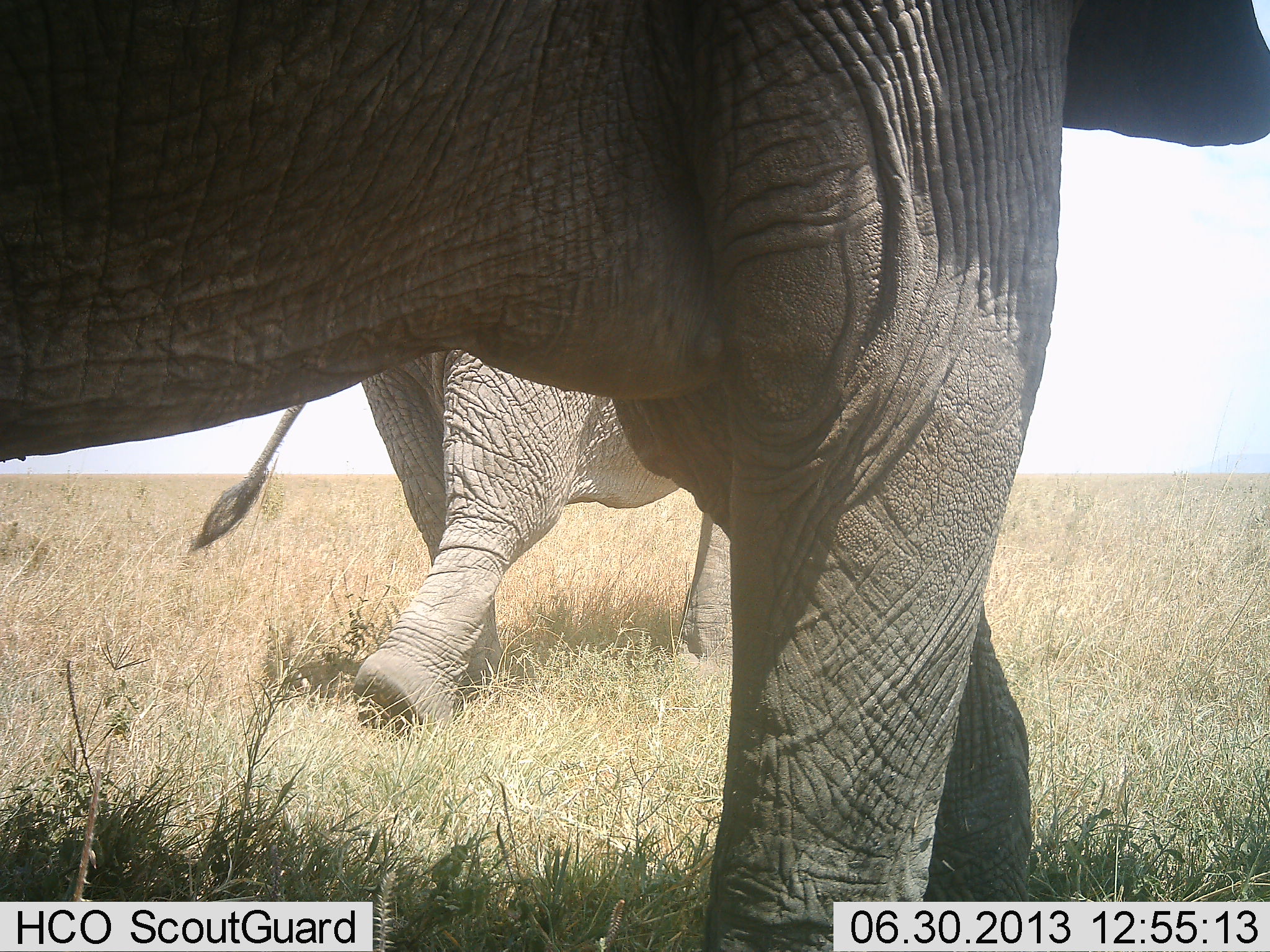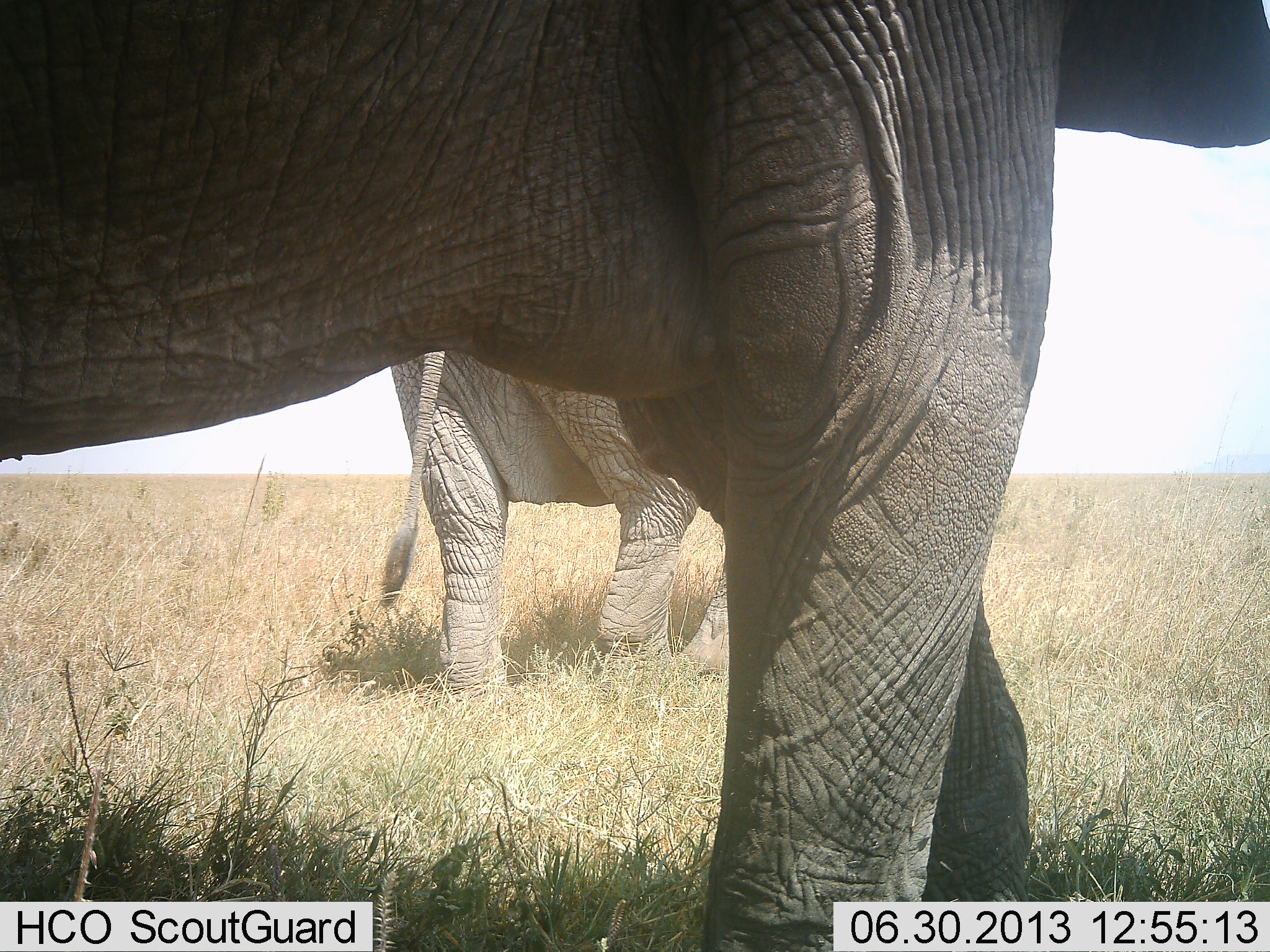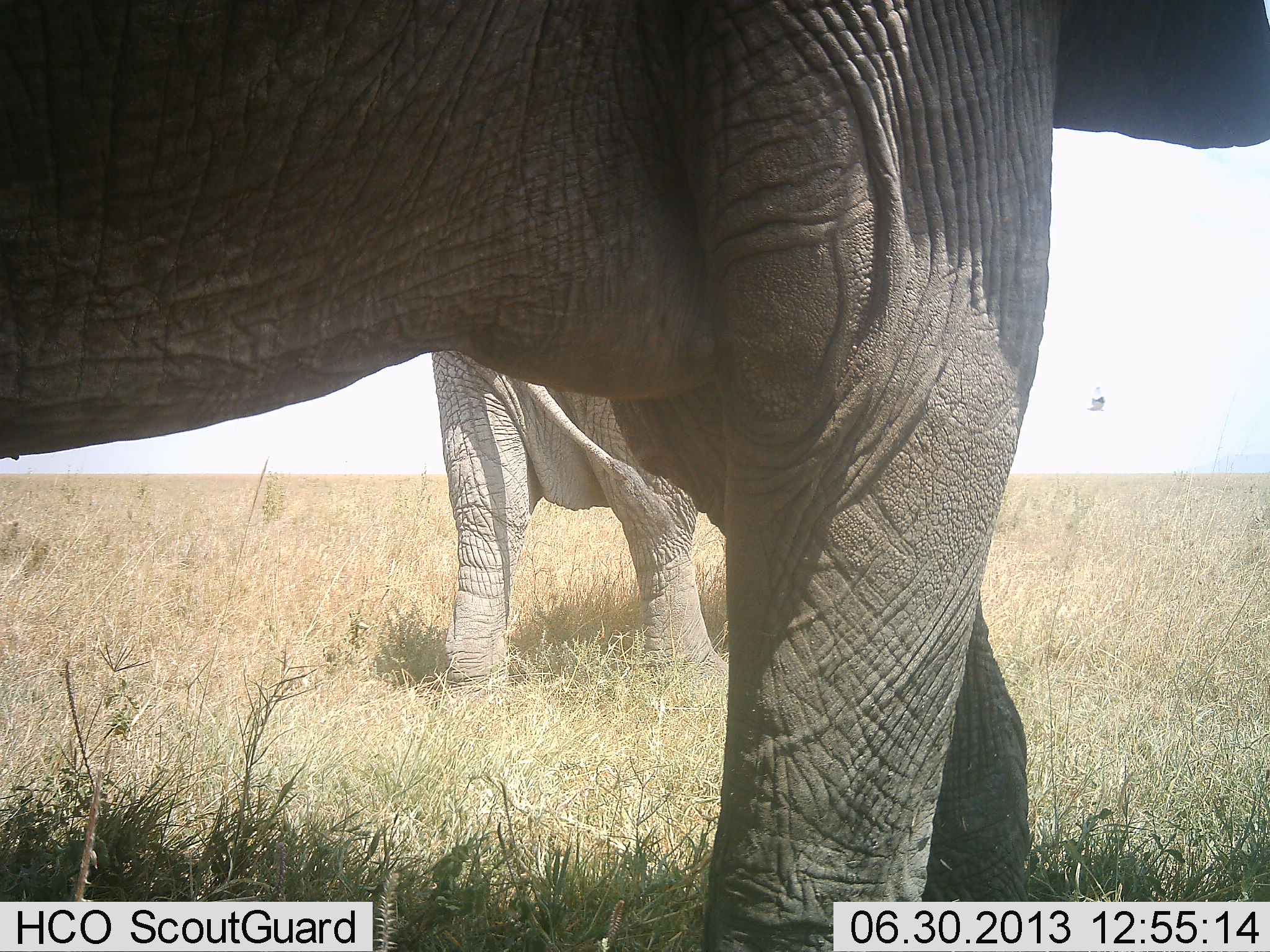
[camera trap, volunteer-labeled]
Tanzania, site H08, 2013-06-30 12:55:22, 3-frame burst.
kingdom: Animalia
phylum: Chordata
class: Mammalia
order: Proboscidea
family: Elephantidae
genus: Loxodonta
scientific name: Loxodonta africana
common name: african bush elephant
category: elephant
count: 2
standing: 75%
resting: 0%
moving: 83%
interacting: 0%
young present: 0%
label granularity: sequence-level